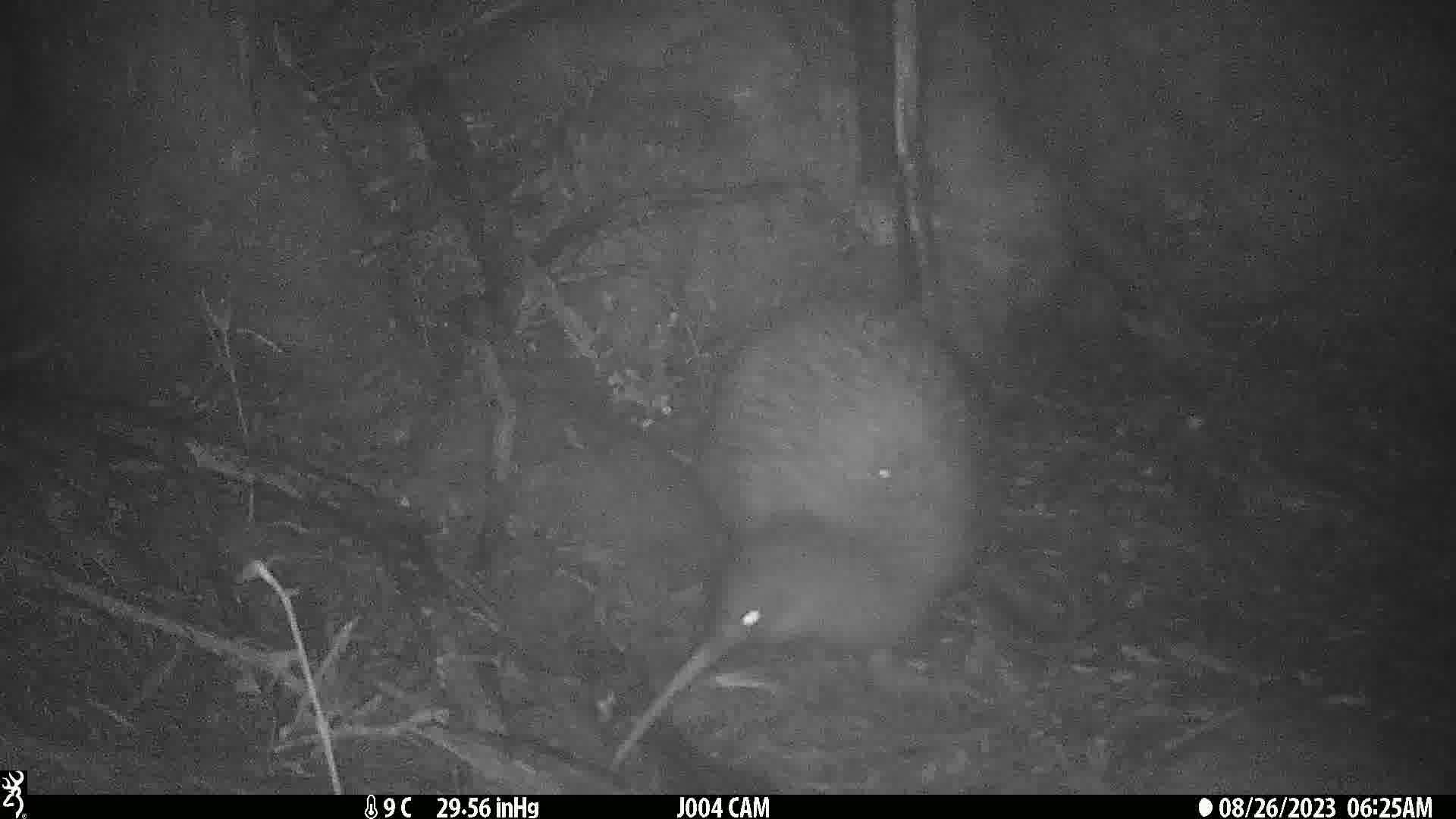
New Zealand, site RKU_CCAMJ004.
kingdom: Animalia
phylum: Chordata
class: Aves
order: Apterygiformes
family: Apterygidae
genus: Apteryx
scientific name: Apteryx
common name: kiwi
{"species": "kiwi (Apteryx)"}